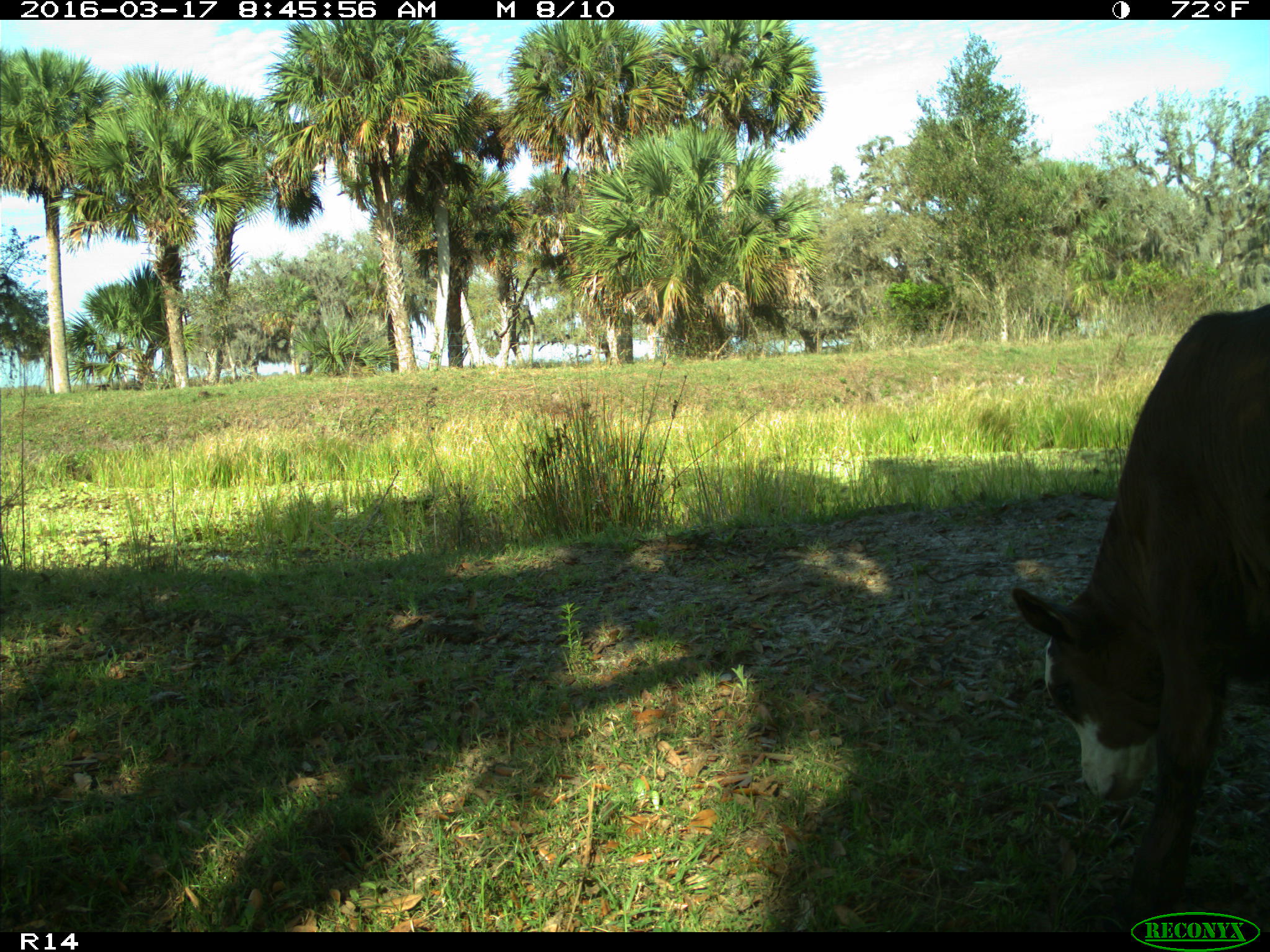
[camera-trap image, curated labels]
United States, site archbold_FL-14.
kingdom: Animalia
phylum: Chordata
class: Mammalia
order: Artiodactyla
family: Bovidae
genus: Bos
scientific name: Bos taurus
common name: domestic cow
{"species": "Bos taurus (domestic cow)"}